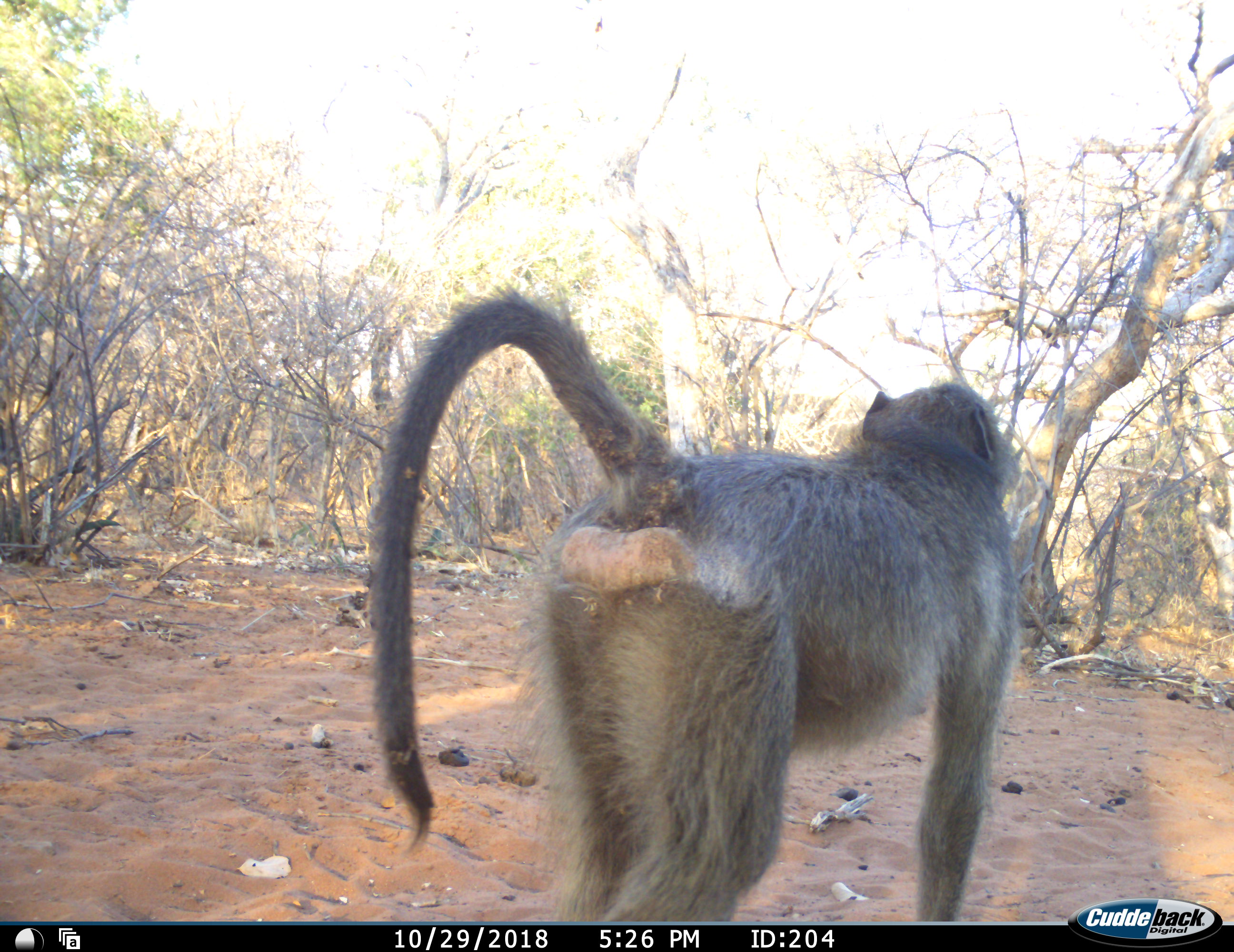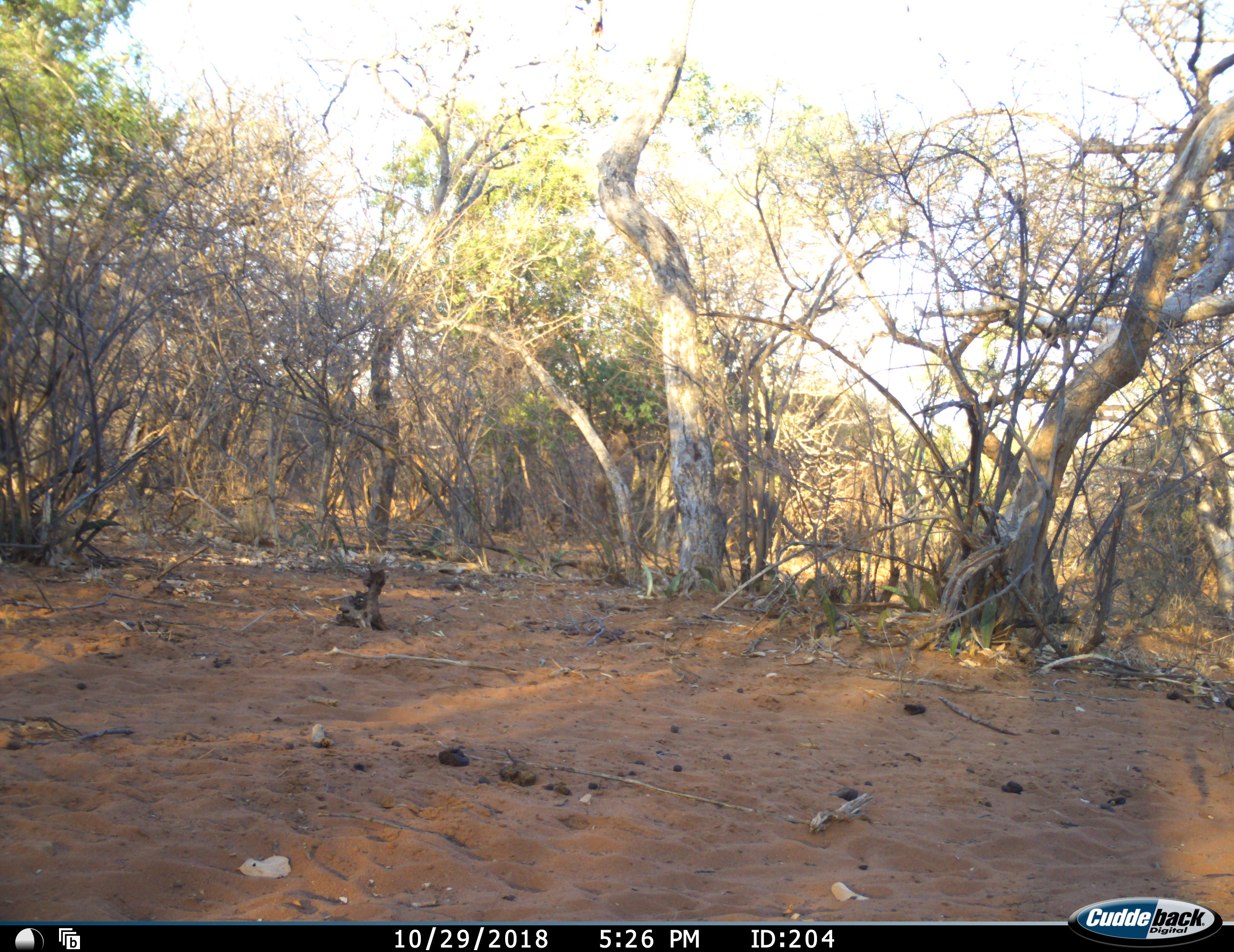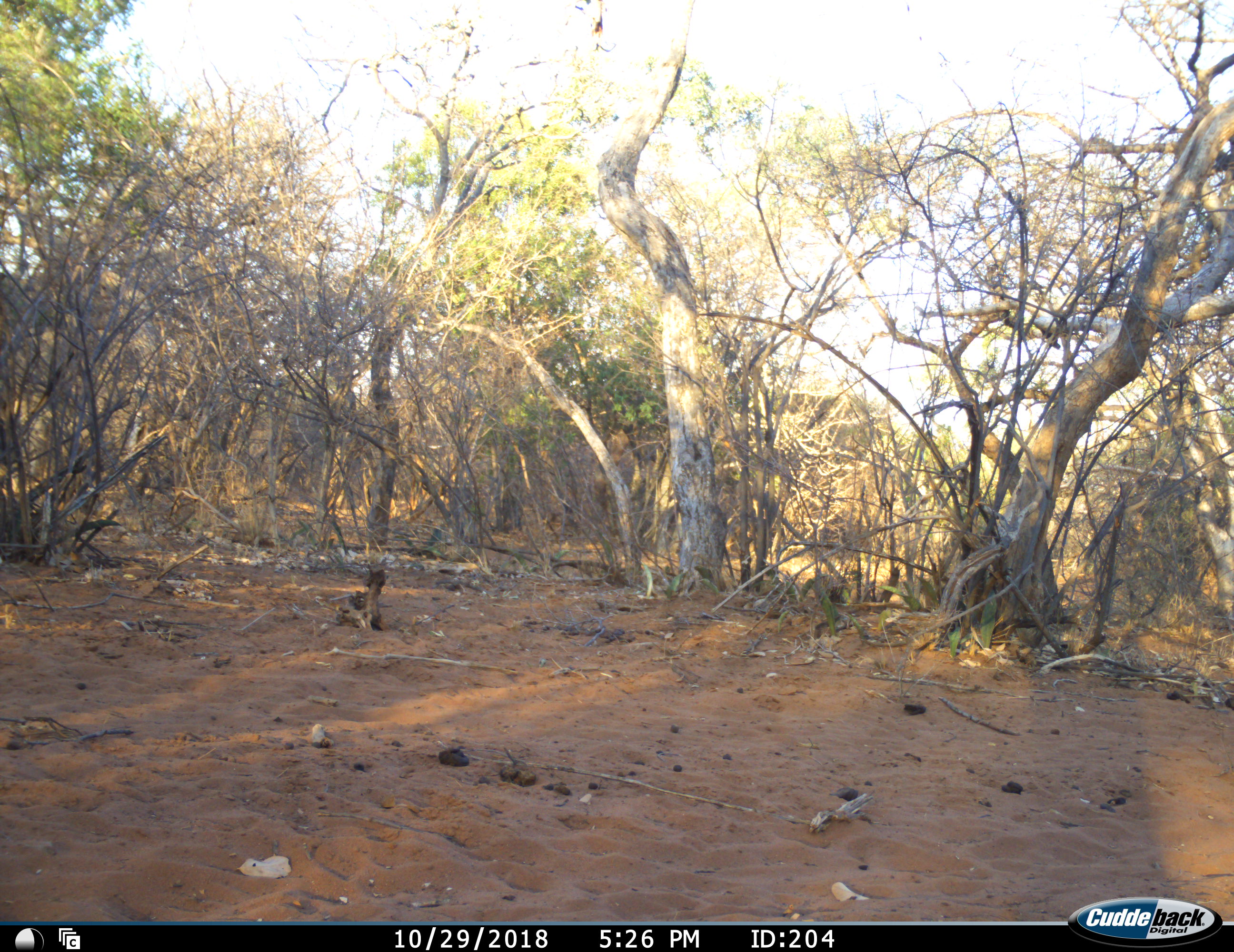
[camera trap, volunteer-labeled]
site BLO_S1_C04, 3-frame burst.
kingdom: Animalia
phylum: Chordata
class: Mammalia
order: Primates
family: Cercopithecidae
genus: Papio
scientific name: Papio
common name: baboon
Baboon (Papio), count 1. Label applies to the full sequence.